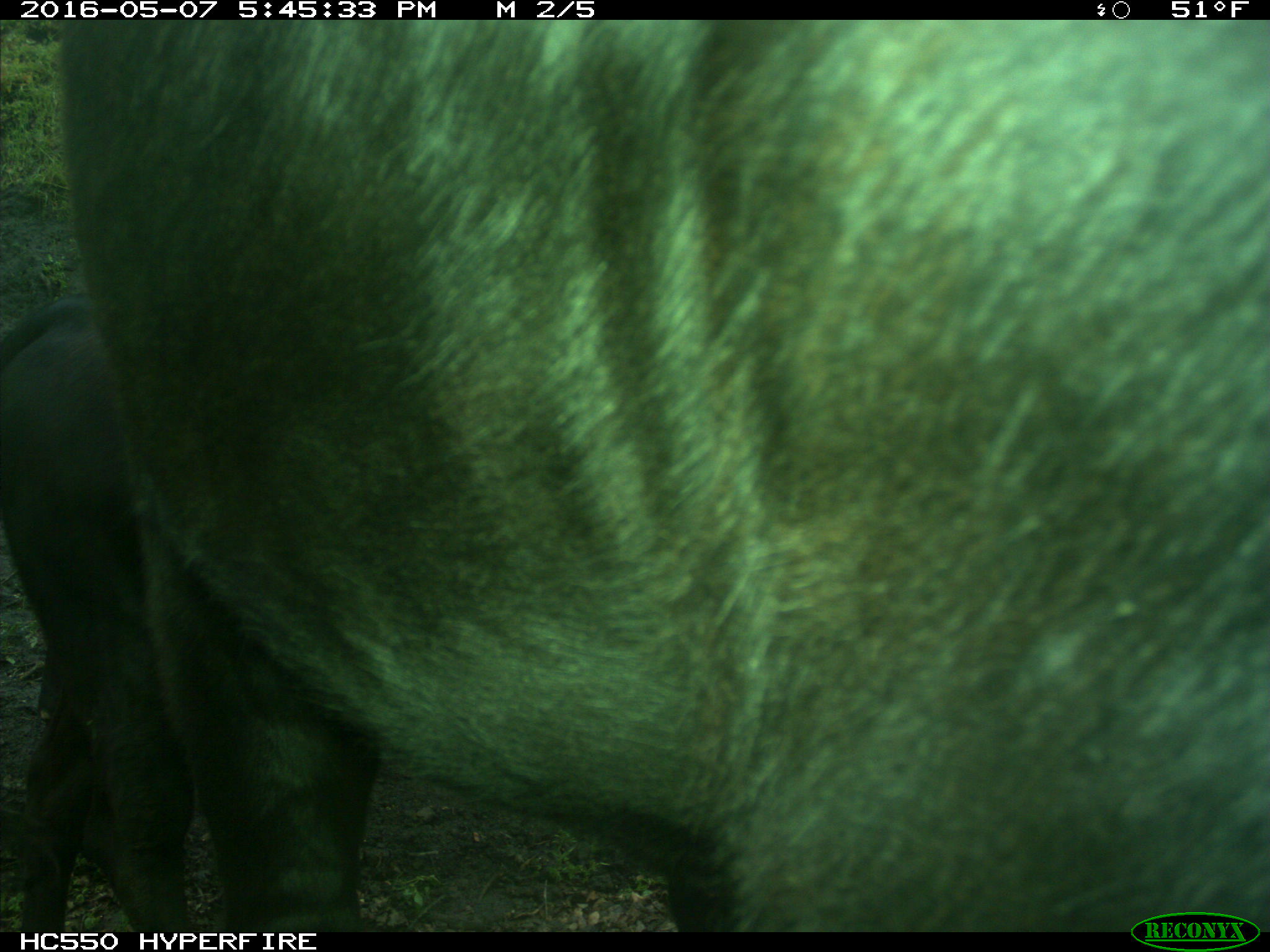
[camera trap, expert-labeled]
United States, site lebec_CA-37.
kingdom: Animalia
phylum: Chordata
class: Mammalia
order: Artiodactyla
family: Bovidae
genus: Bos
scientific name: Bos taurus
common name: domestic cow